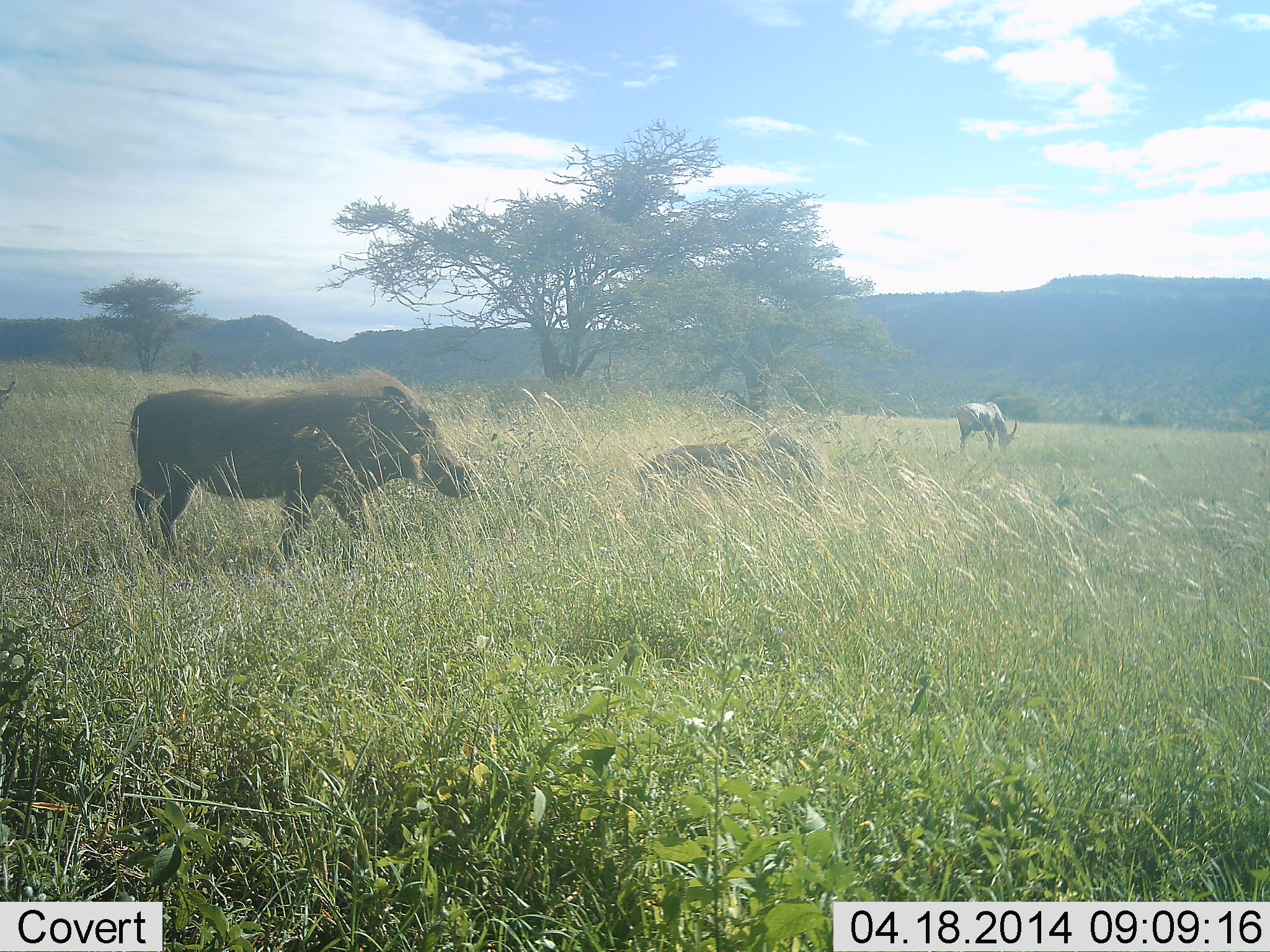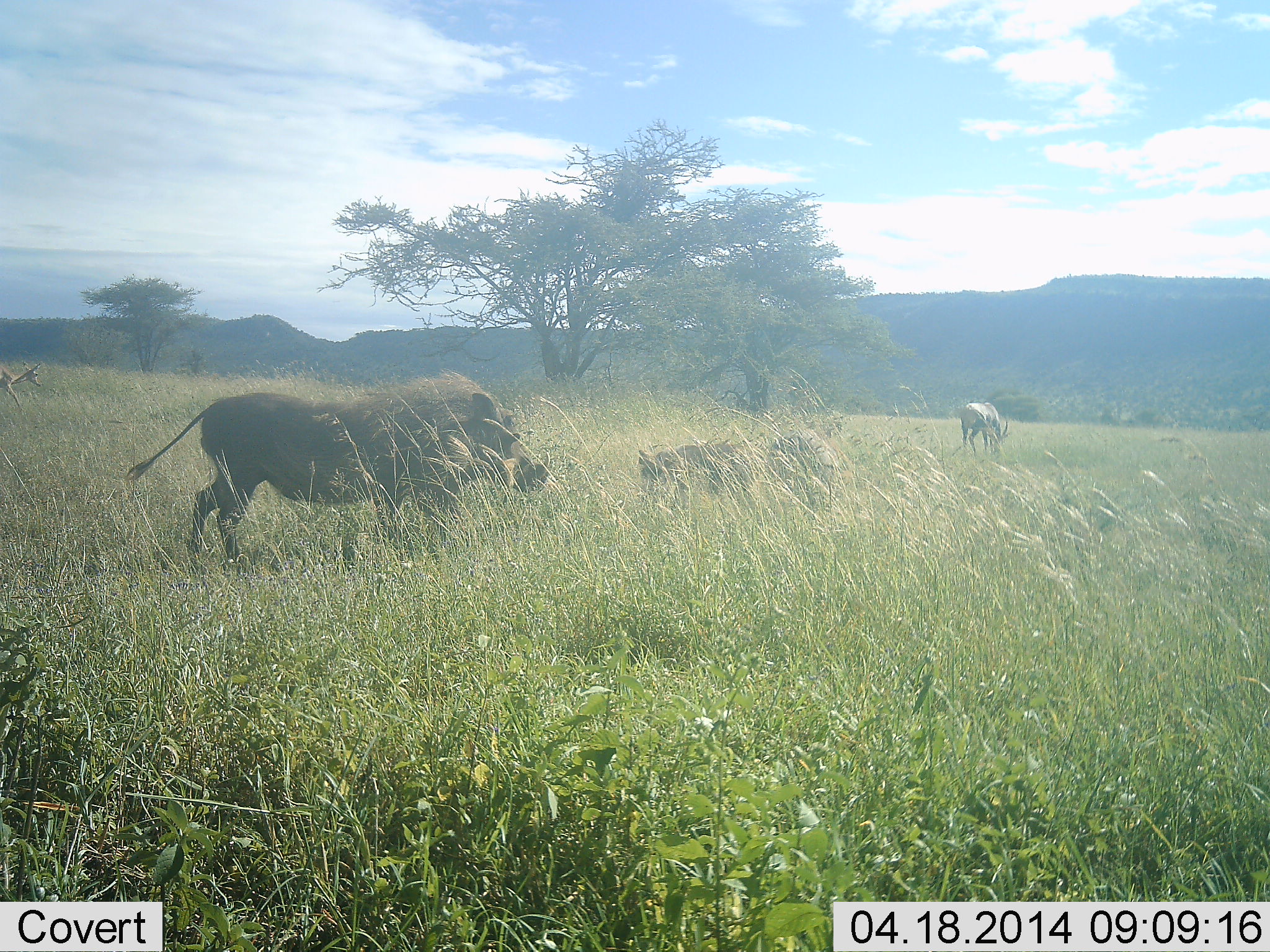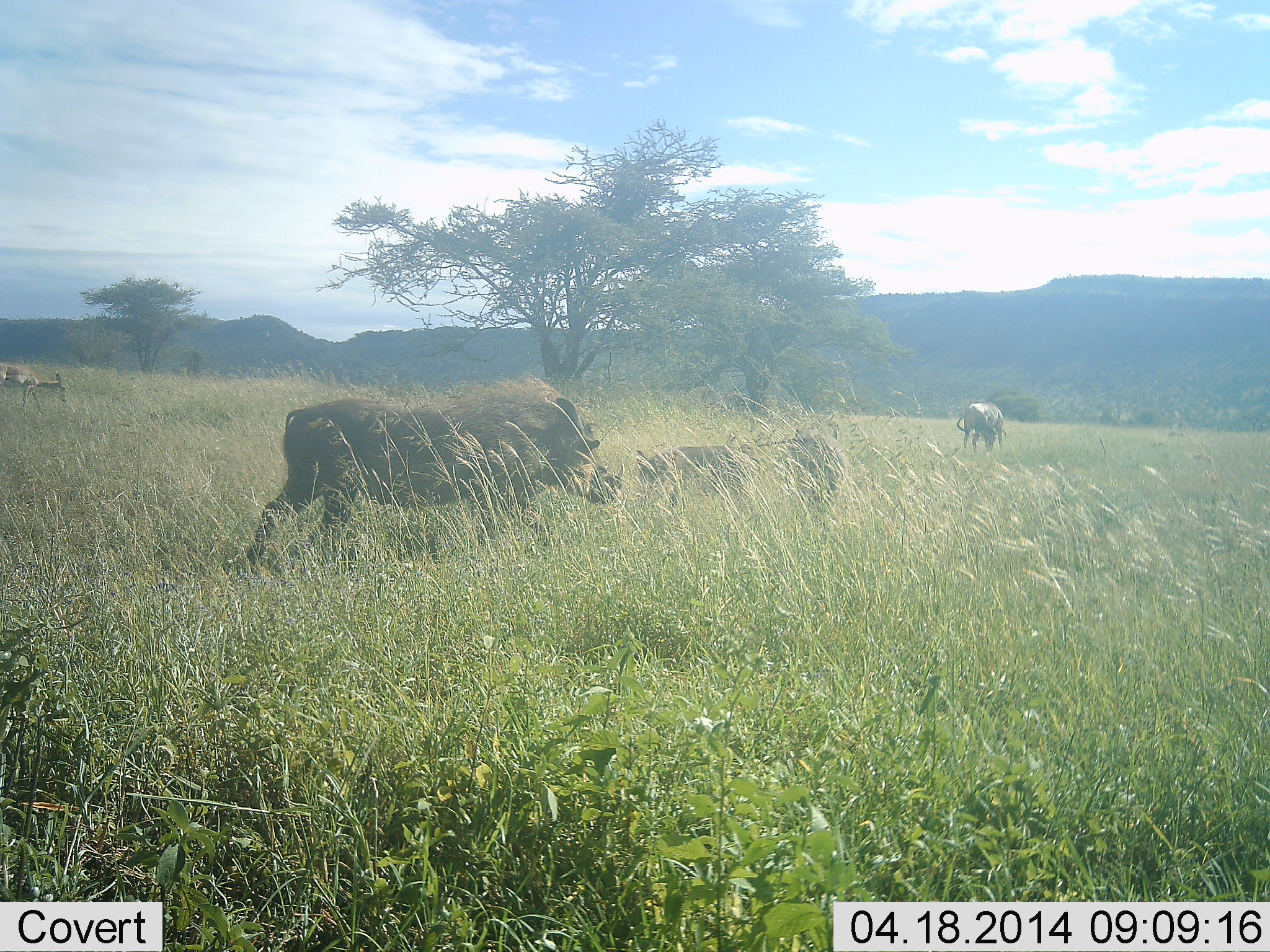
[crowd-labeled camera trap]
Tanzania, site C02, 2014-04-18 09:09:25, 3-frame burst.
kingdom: Animalia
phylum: Chordata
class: Mammalia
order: Artiodactyla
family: Bovidae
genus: Damaliscus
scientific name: Damaliscus lunatus jimela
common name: topi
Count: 1.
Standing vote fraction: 14%.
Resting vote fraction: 0%.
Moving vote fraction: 0%.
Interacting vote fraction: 0%.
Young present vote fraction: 0%.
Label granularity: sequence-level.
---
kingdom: Animalia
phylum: Chordata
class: Mammalia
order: Artiodactyla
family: Suidae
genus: Phacochoerus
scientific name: Phacochoerus africanus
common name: warthog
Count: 3.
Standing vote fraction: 24%.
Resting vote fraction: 0%.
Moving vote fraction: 90%.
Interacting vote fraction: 0%.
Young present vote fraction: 19%.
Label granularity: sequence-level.